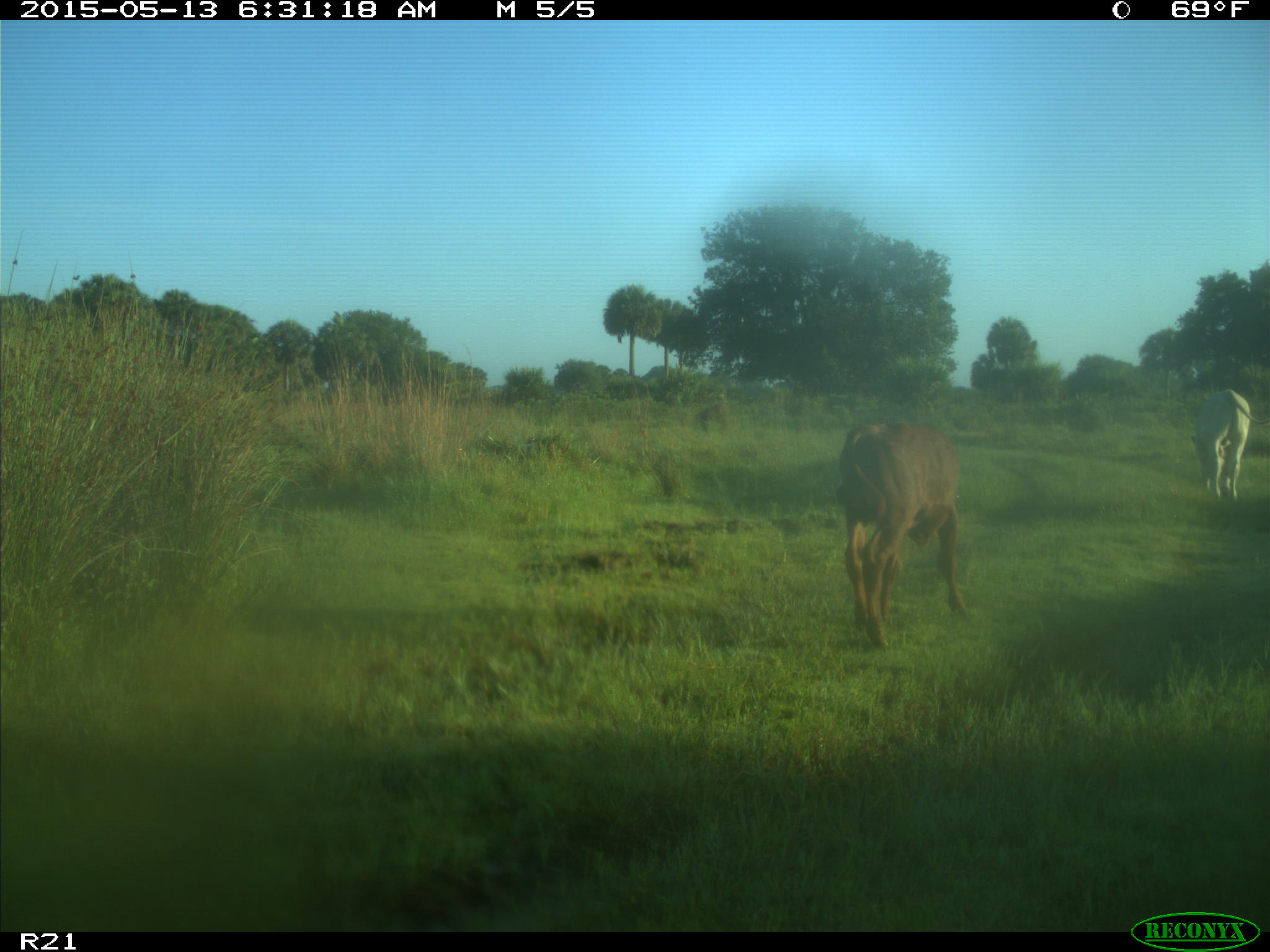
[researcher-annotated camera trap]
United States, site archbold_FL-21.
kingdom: Animalia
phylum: Chordata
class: Mammalia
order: Artiodactyla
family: Bovidae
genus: Bos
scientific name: Bos taurus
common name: domestic cow